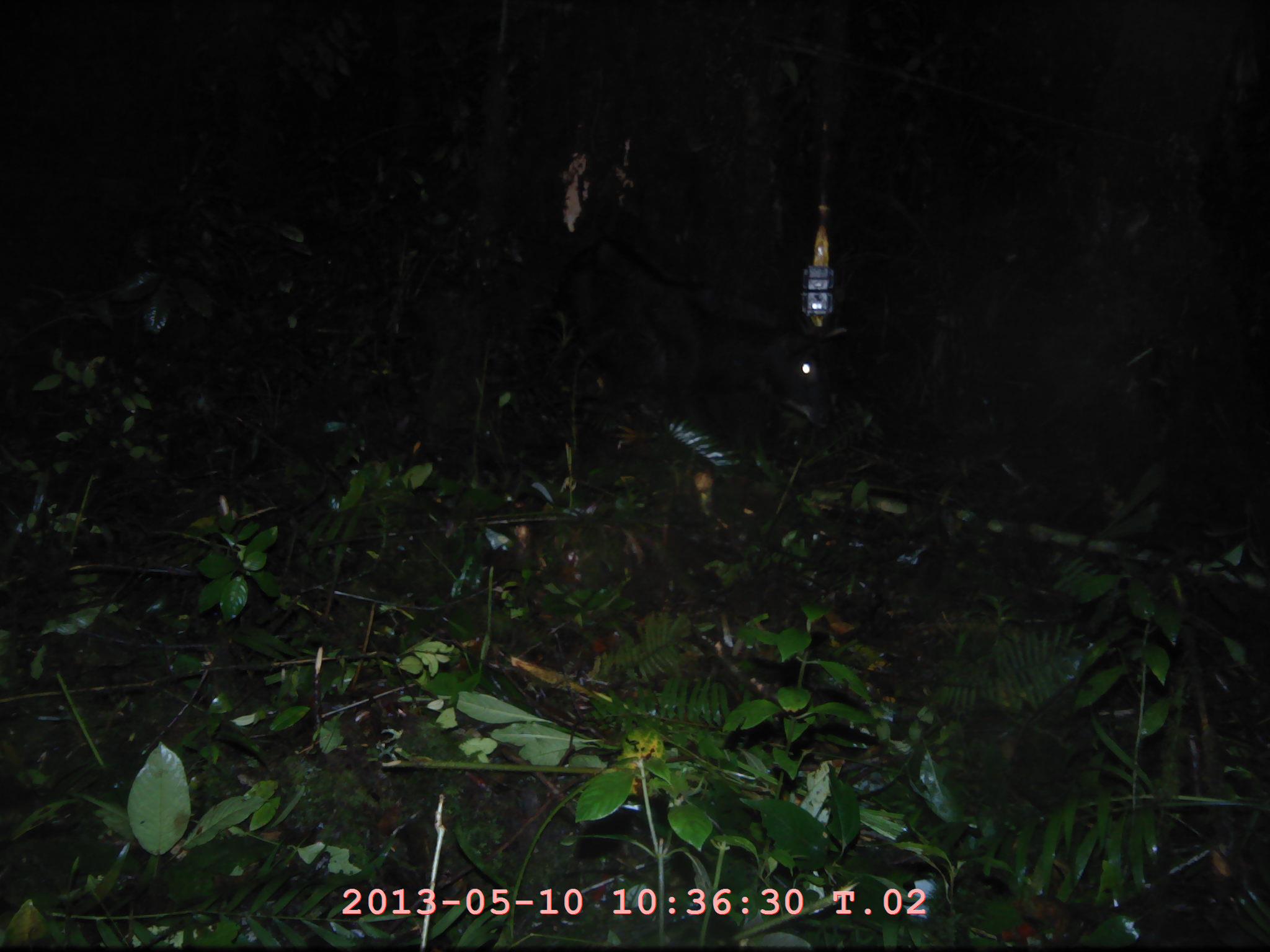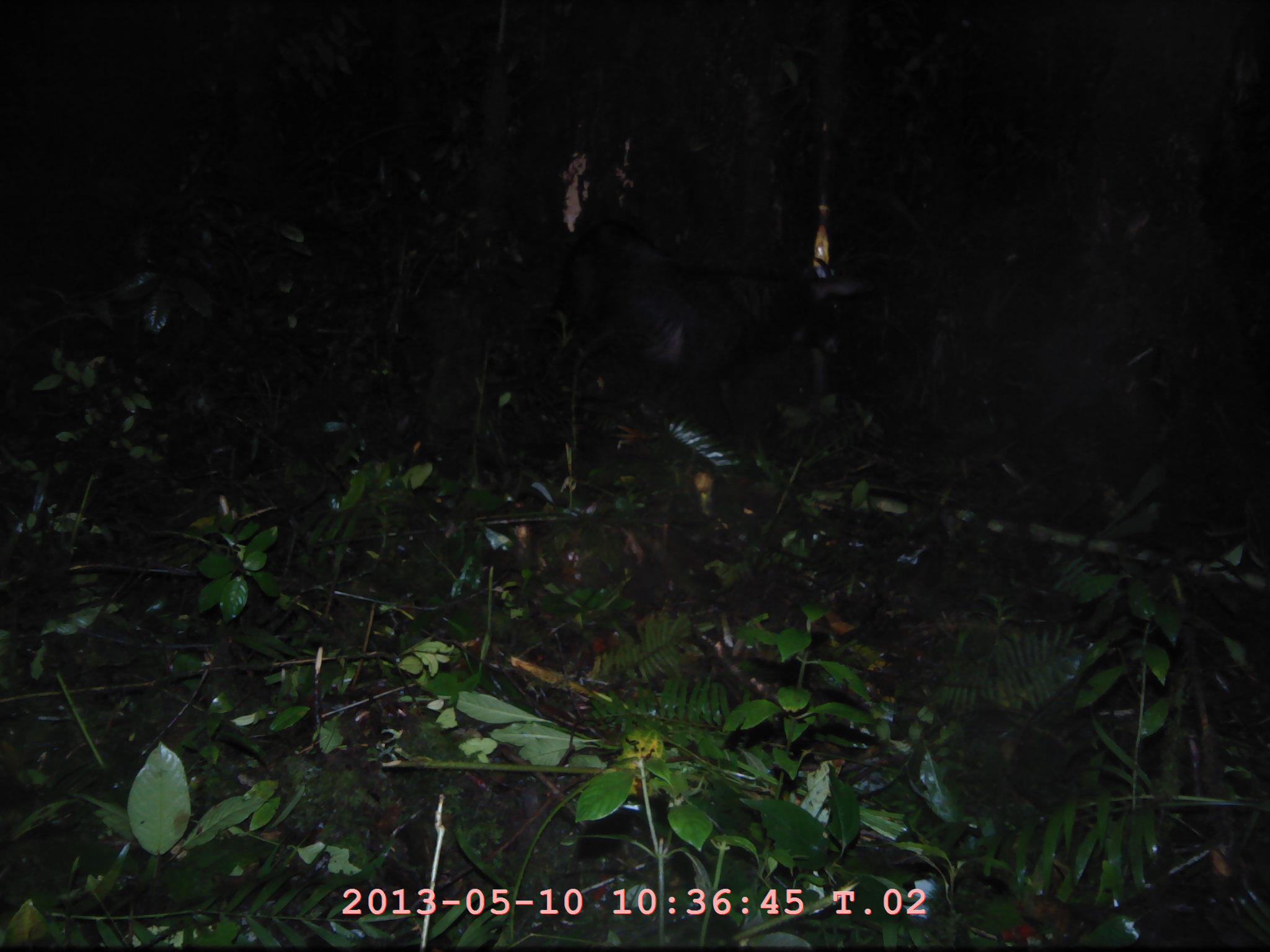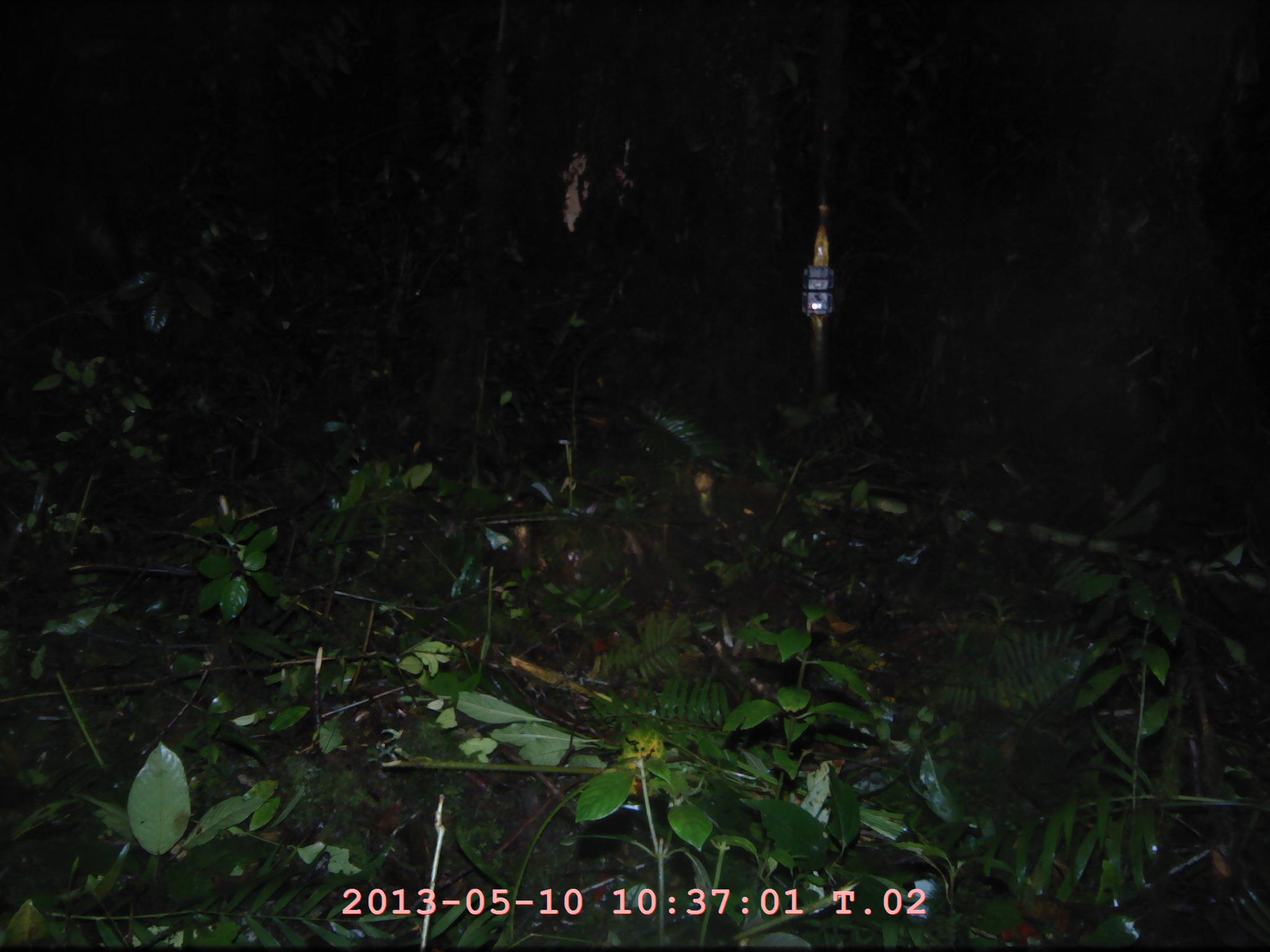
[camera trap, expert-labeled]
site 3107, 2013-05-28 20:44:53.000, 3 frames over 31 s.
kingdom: Animalia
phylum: Chordata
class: Mammalia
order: Artiodactyla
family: Bovidae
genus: Capricornis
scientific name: Capricornis sumatraensis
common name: southern serow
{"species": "Capricornis sumatraensis (southern serow)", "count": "1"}